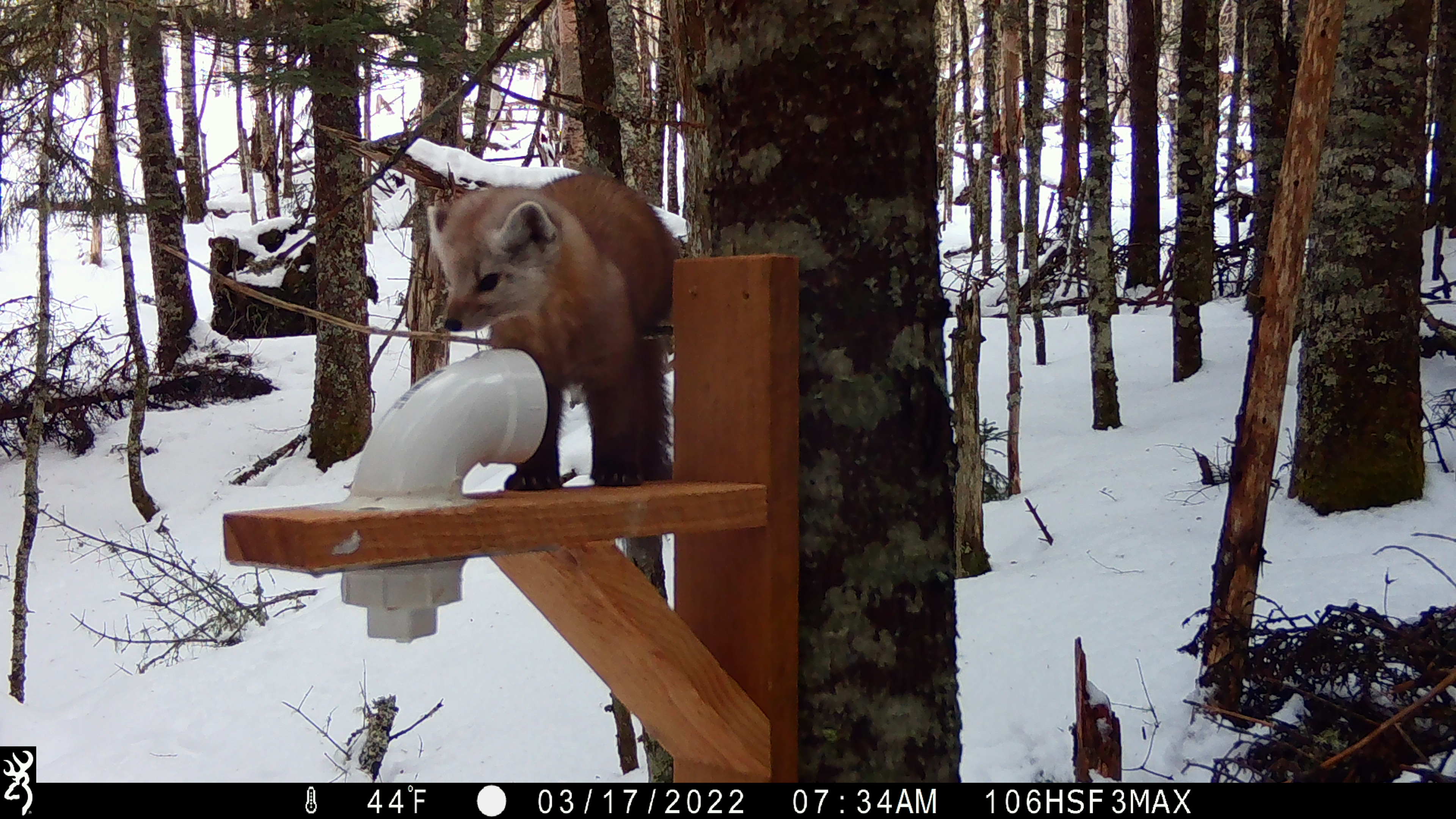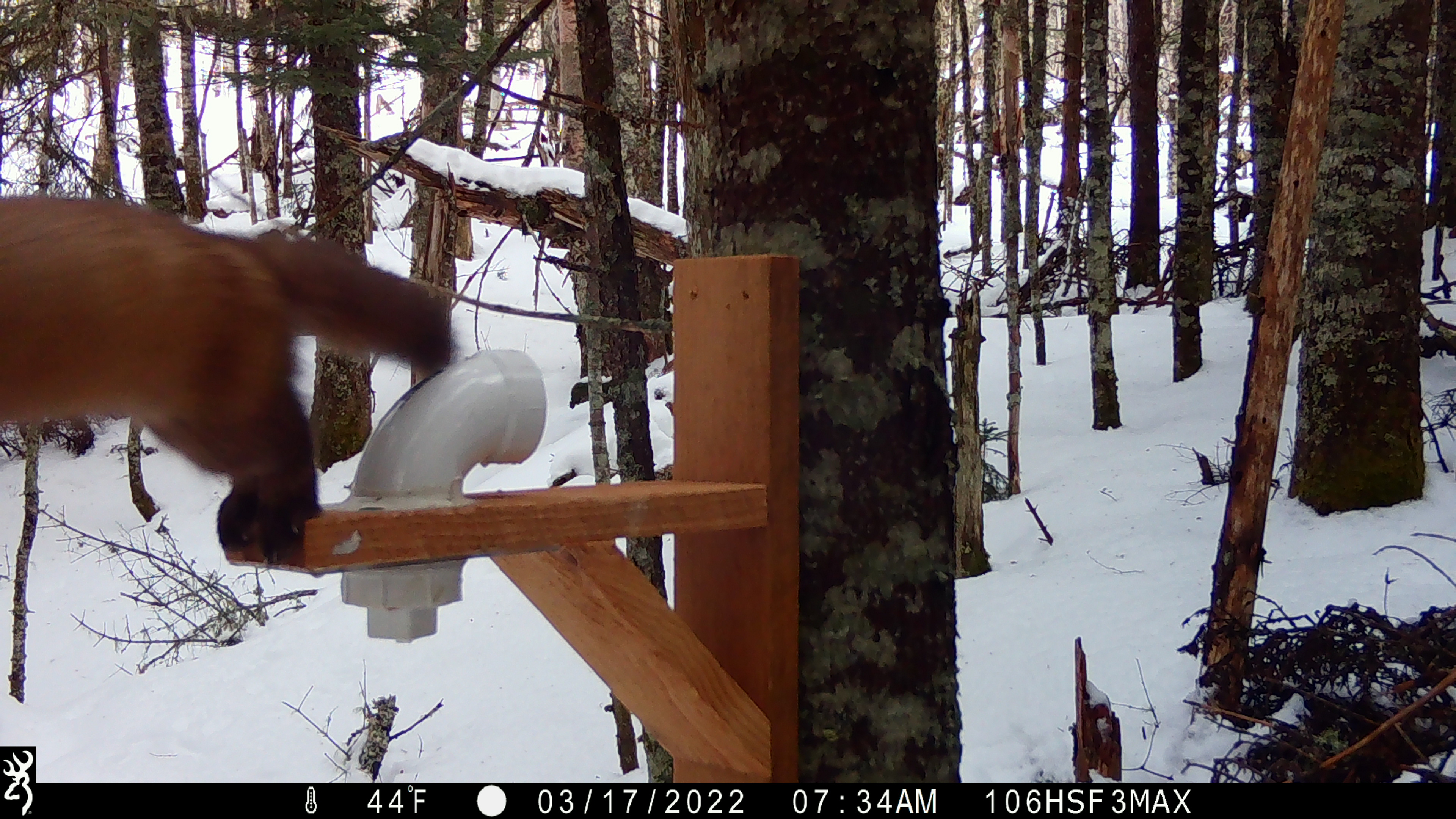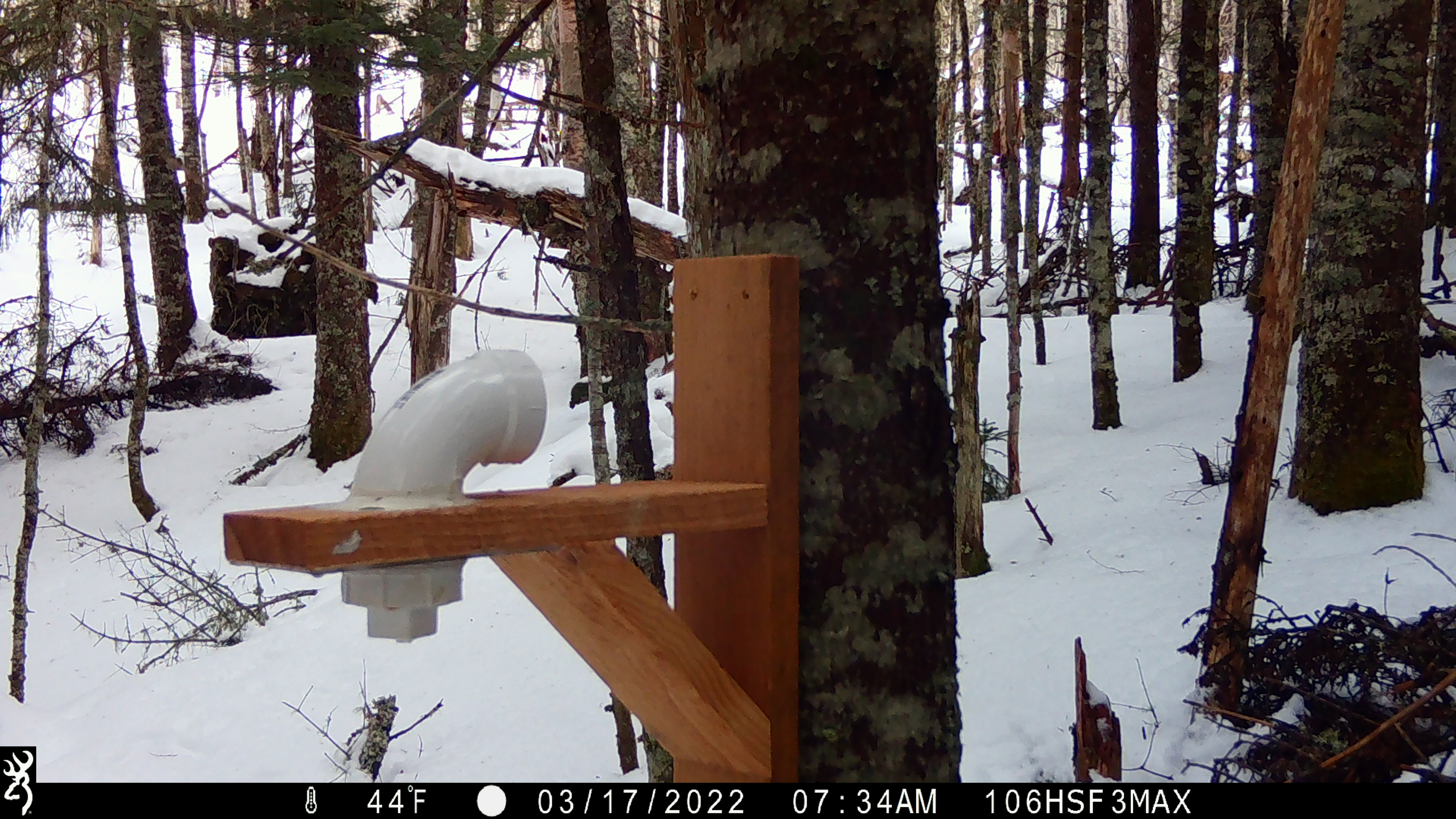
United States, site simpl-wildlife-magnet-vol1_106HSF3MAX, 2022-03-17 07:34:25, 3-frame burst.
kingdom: Animalia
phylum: Chordata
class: Mammalia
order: Carnivora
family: Mustelidae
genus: Martes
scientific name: Martes americana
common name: american marten